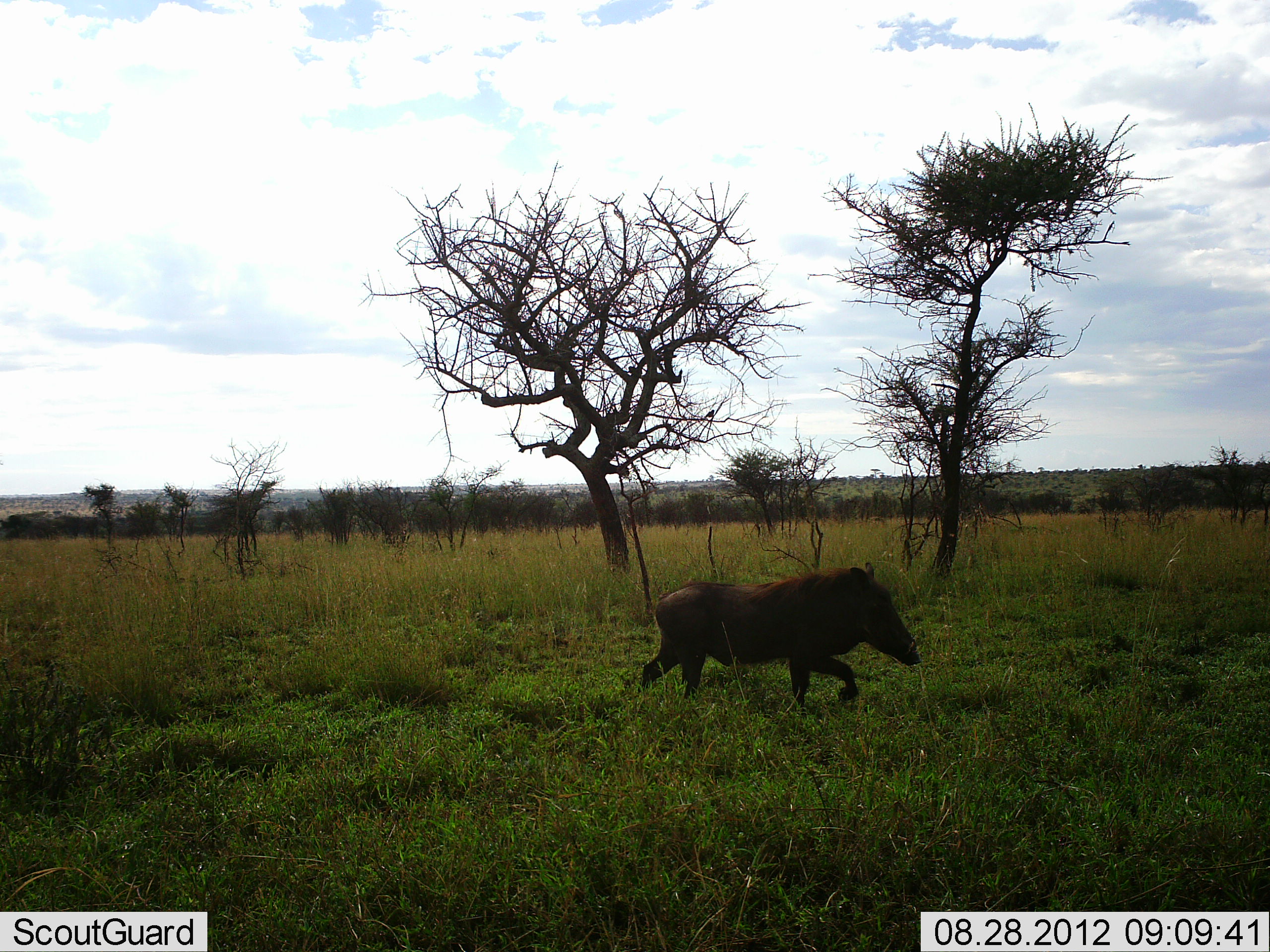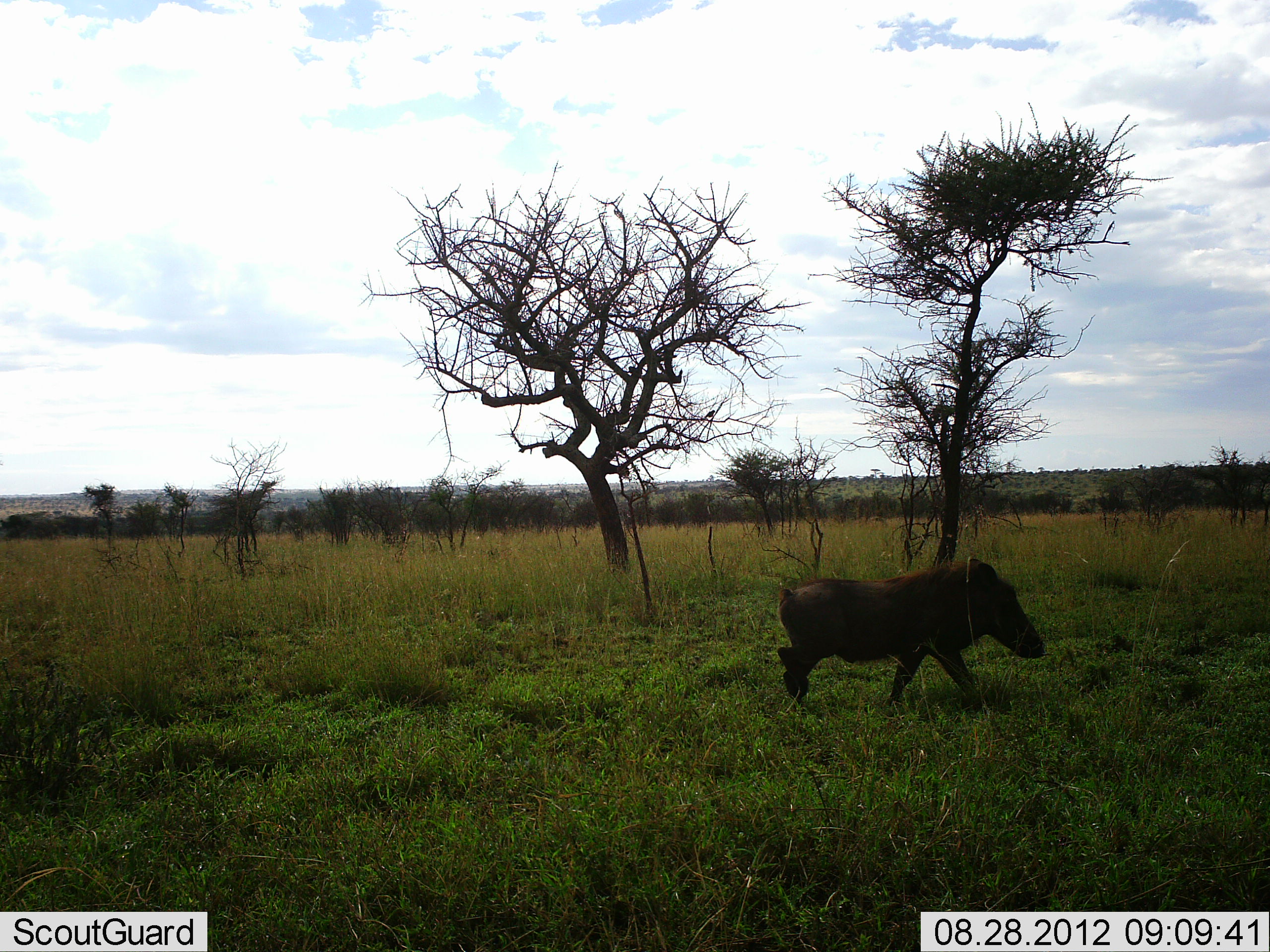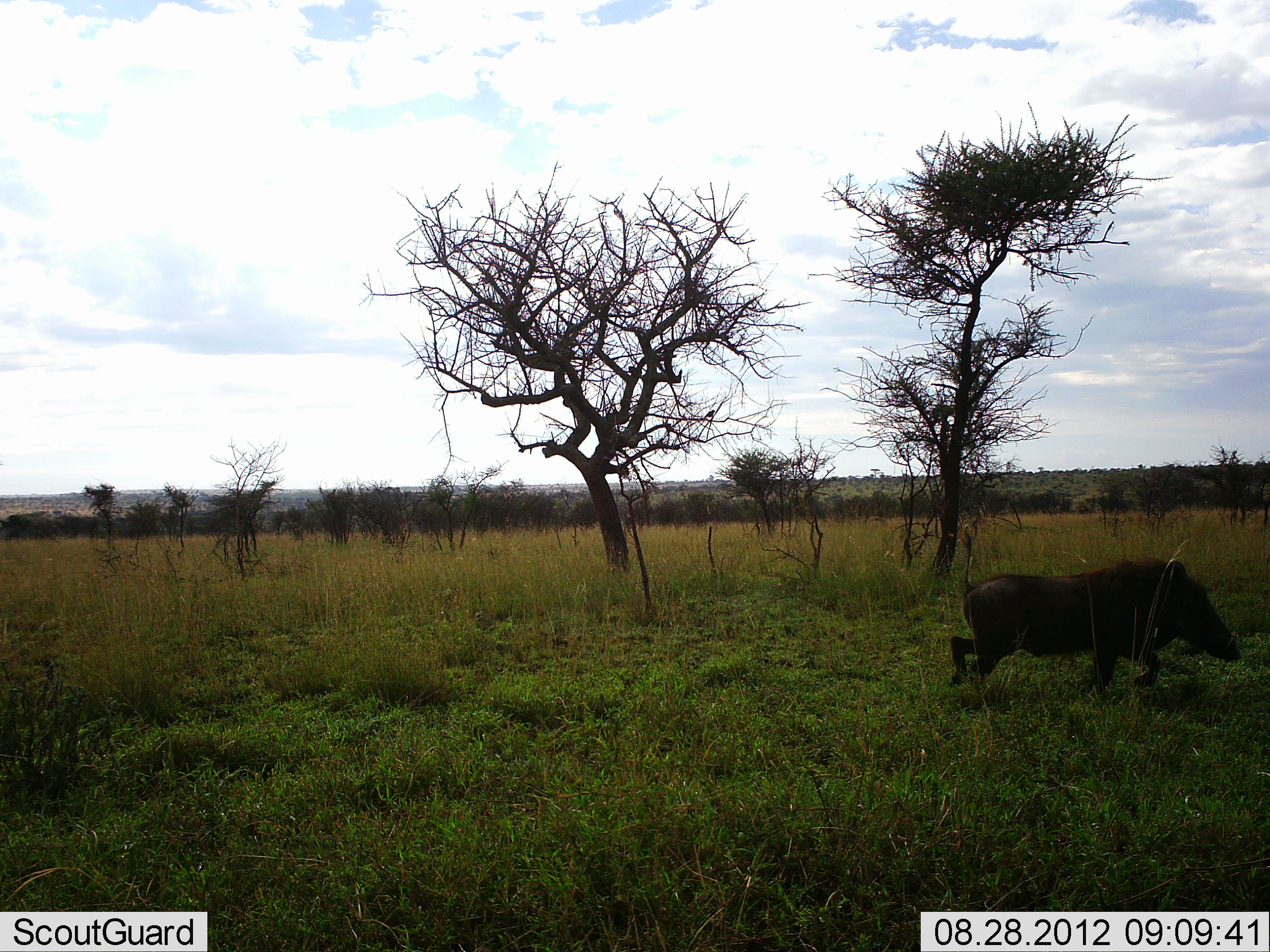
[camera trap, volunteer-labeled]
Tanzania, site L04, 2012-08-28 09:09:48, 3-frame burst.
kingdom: Animalia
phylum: Chordata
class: Mammalia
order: Artiodactyla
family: Suidae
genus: Phacochoerus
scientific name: Phacochoerus africanus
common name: warthog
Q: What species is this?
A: Warthog (Phacochoerus africanus).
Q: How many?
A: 1.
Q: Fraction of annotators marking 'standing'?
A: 0%.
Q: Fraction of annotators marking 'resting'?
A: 0%.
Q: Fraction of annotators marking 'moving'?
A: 100%.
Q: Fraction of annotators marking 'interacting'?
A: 0%.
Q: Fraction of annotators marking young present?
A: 0%.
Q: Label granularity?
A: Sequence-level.